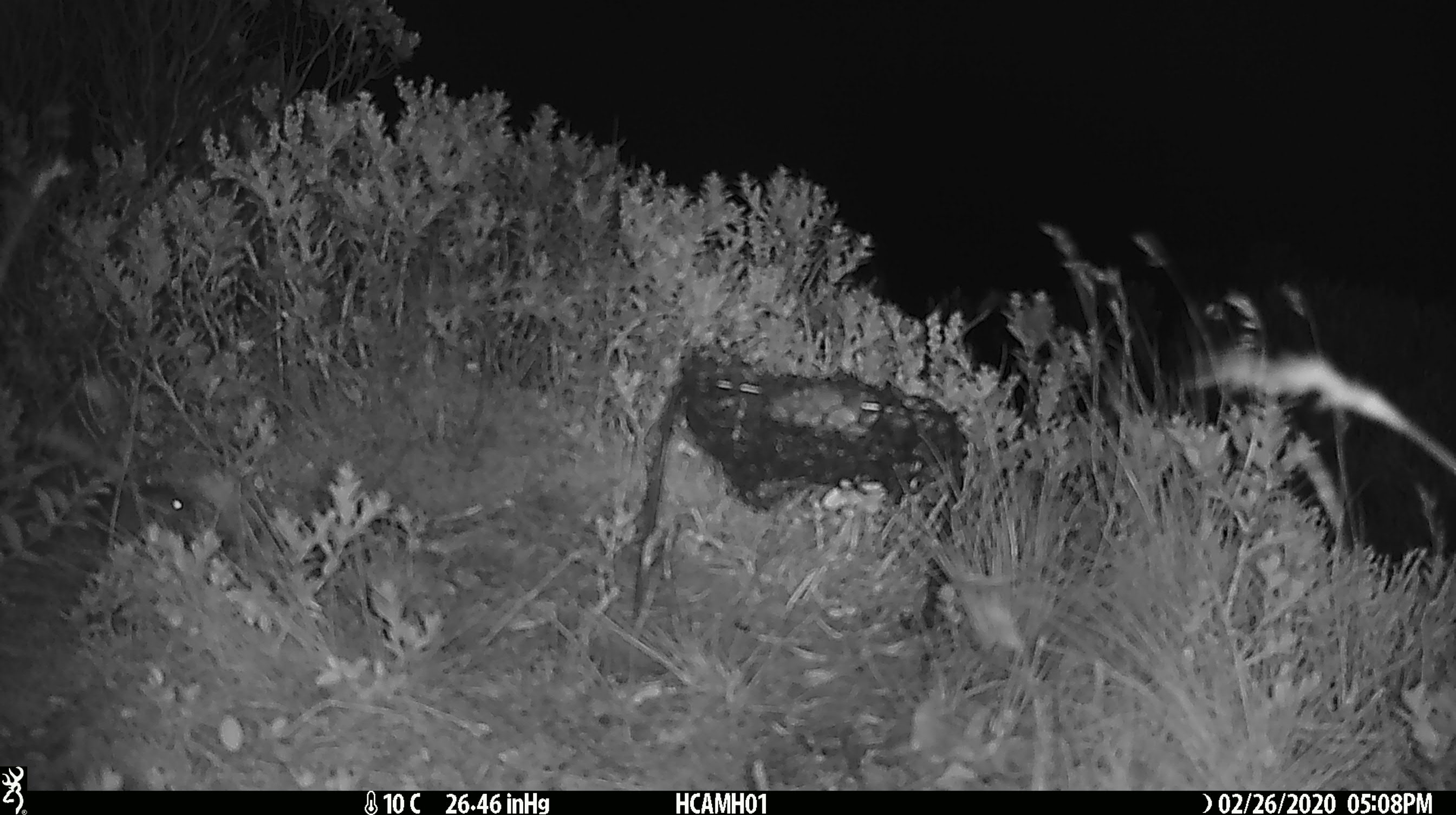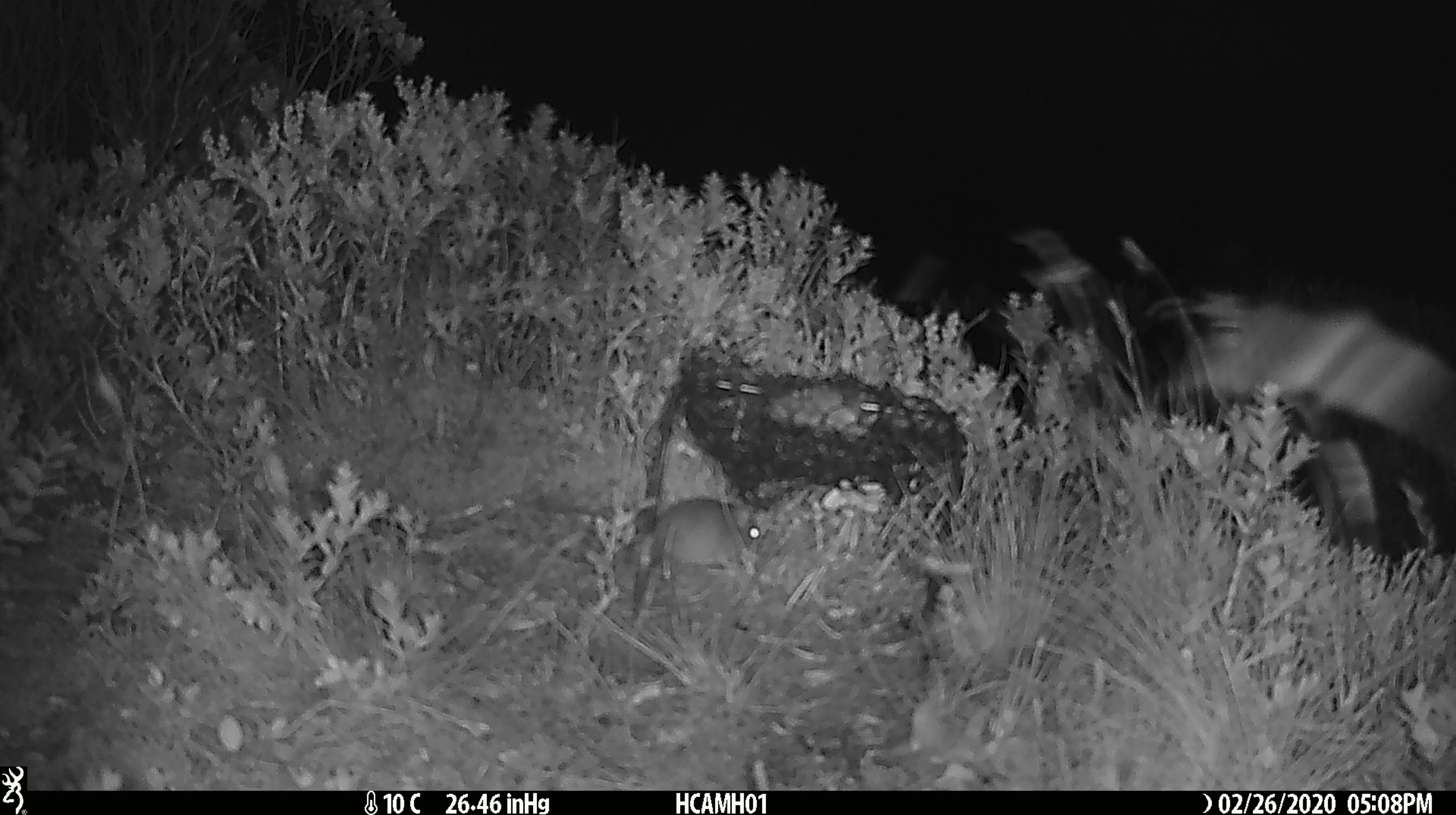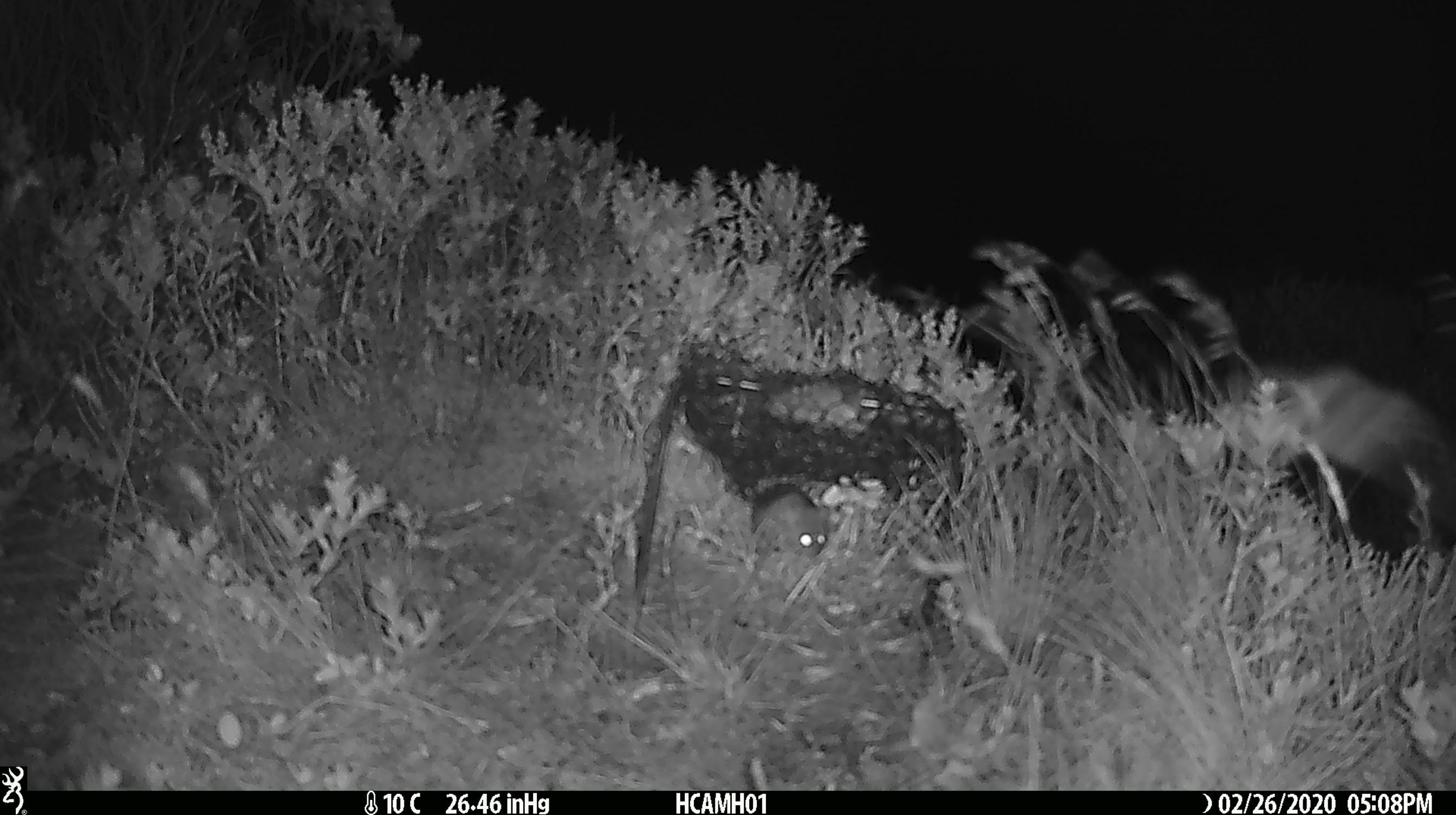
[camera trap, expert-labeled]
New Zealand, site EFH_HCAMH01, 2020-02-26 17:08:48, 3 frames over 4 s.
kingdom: Animalia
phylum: Chordata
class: Mammalia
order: Rodentia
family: Muridae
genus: Mus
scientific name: Mus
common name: mouse